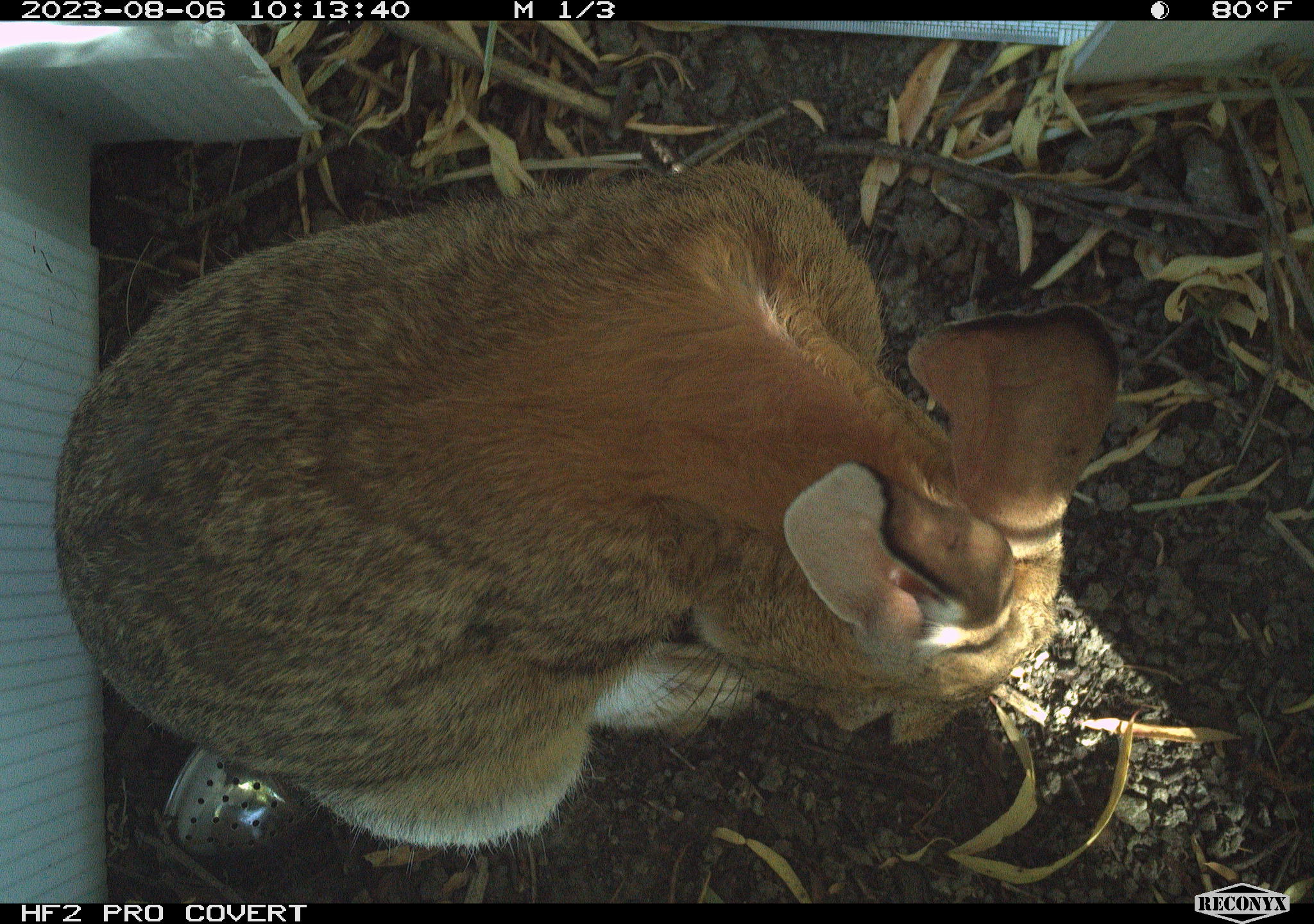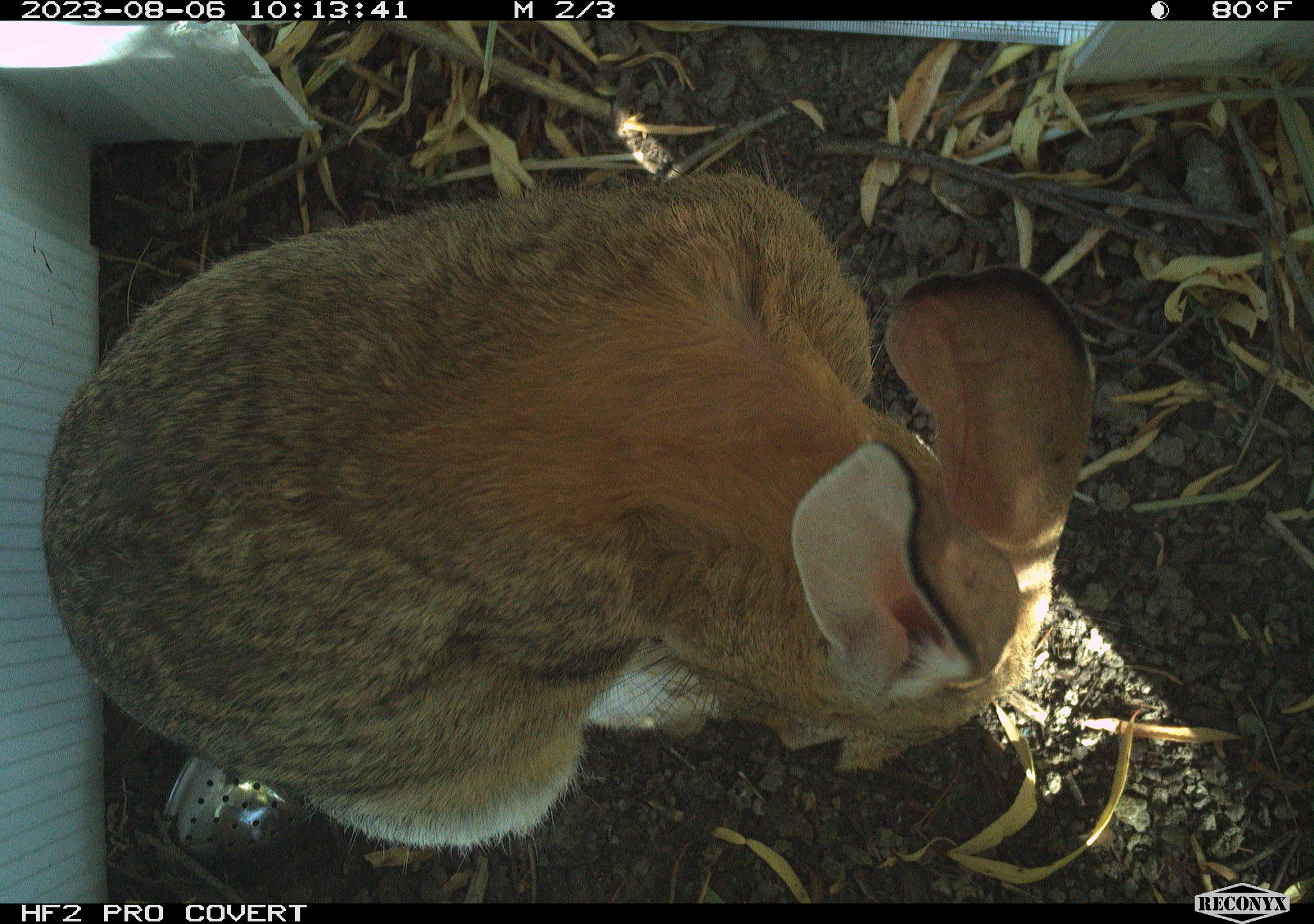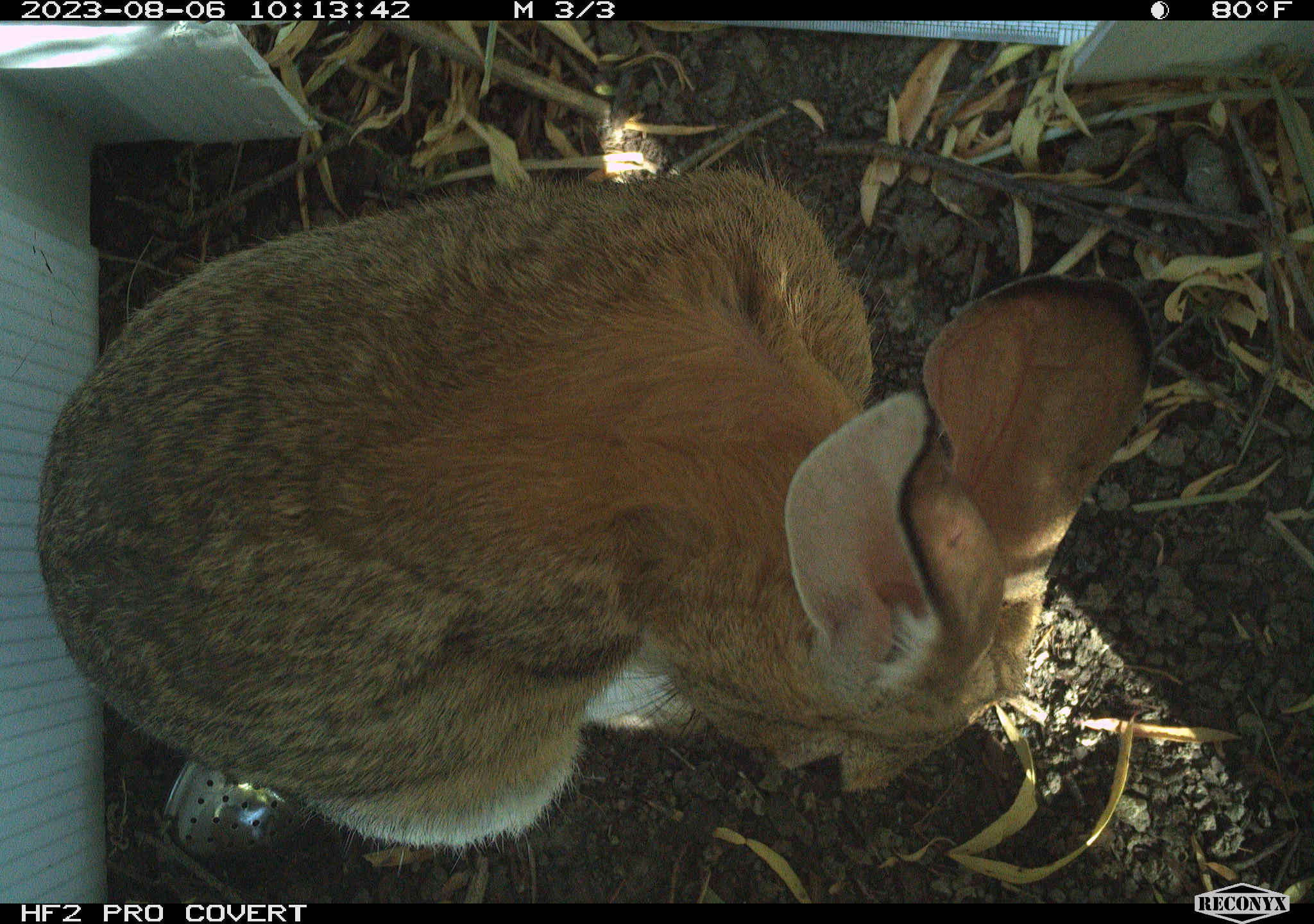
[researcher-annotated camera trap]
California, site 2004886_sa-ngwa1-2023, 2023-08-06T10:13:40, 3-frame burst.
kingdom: Animalia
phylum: Chordata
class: Mammalia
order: Lagomorpha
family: Leporidae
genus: Sylvilagus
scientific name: Sylvilagus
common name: cottontail rabbits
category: sylvilagus species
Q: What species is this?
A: Sylvilagus species (cottontail rabbits) (Sylvilagus).